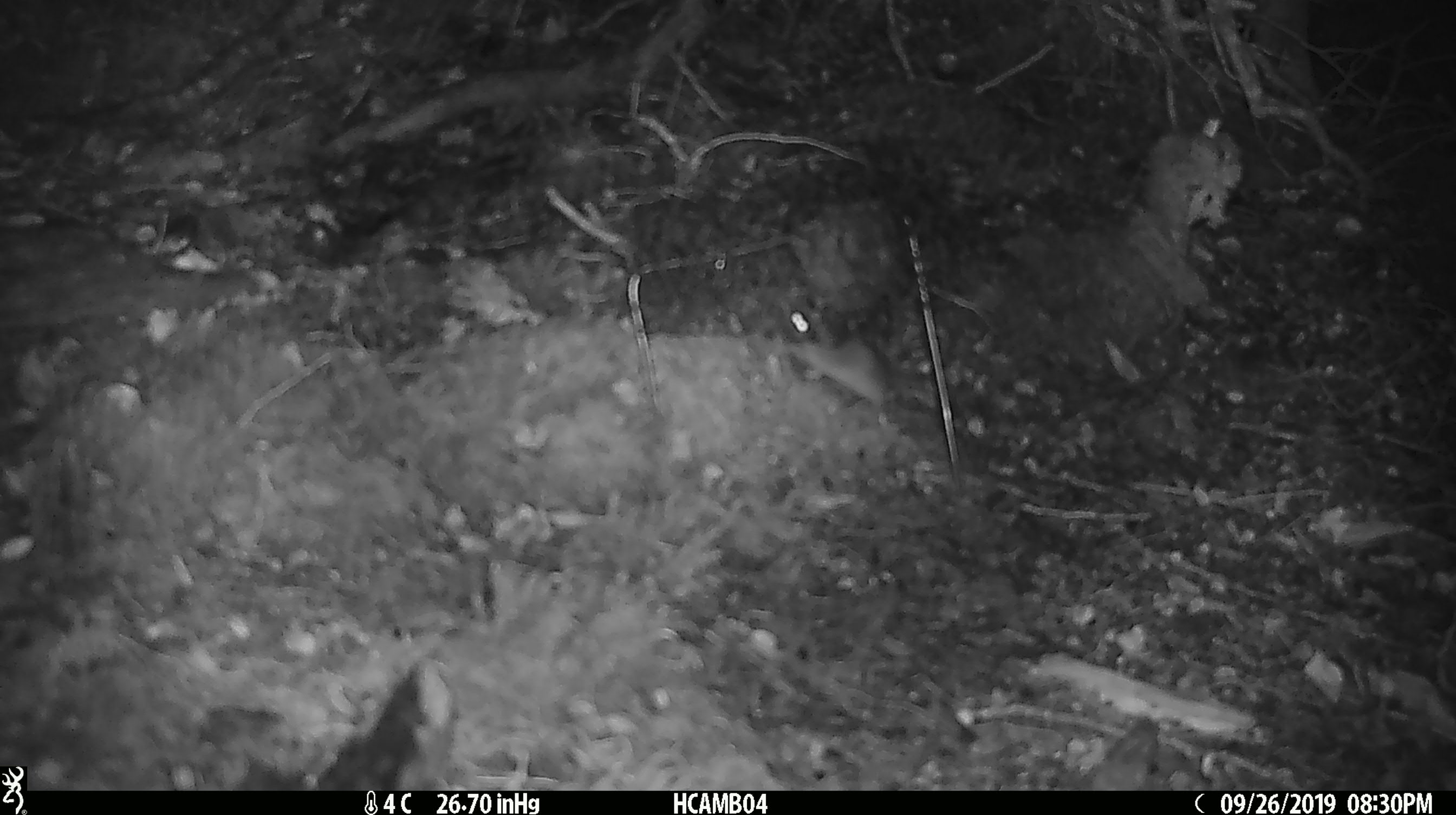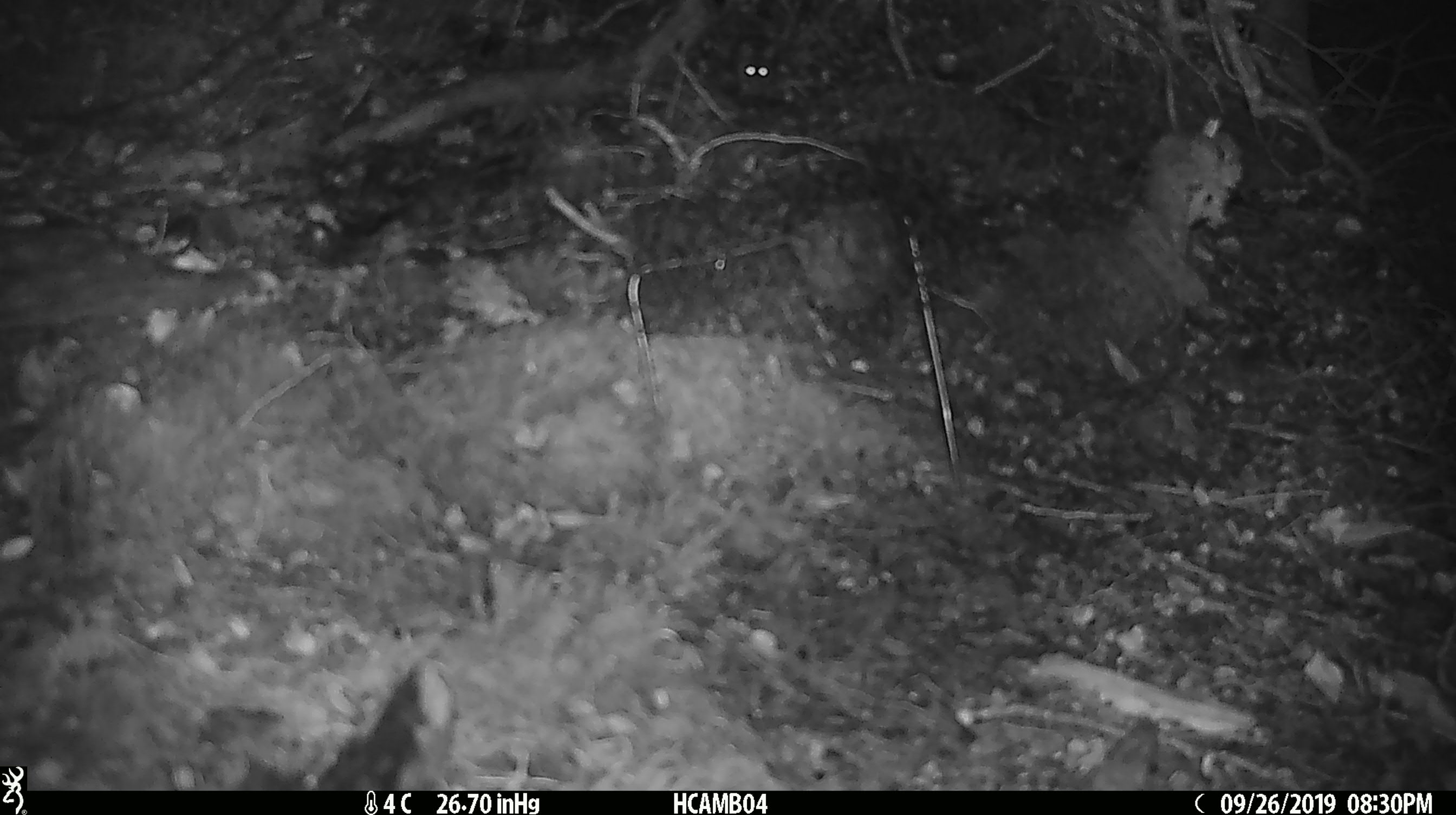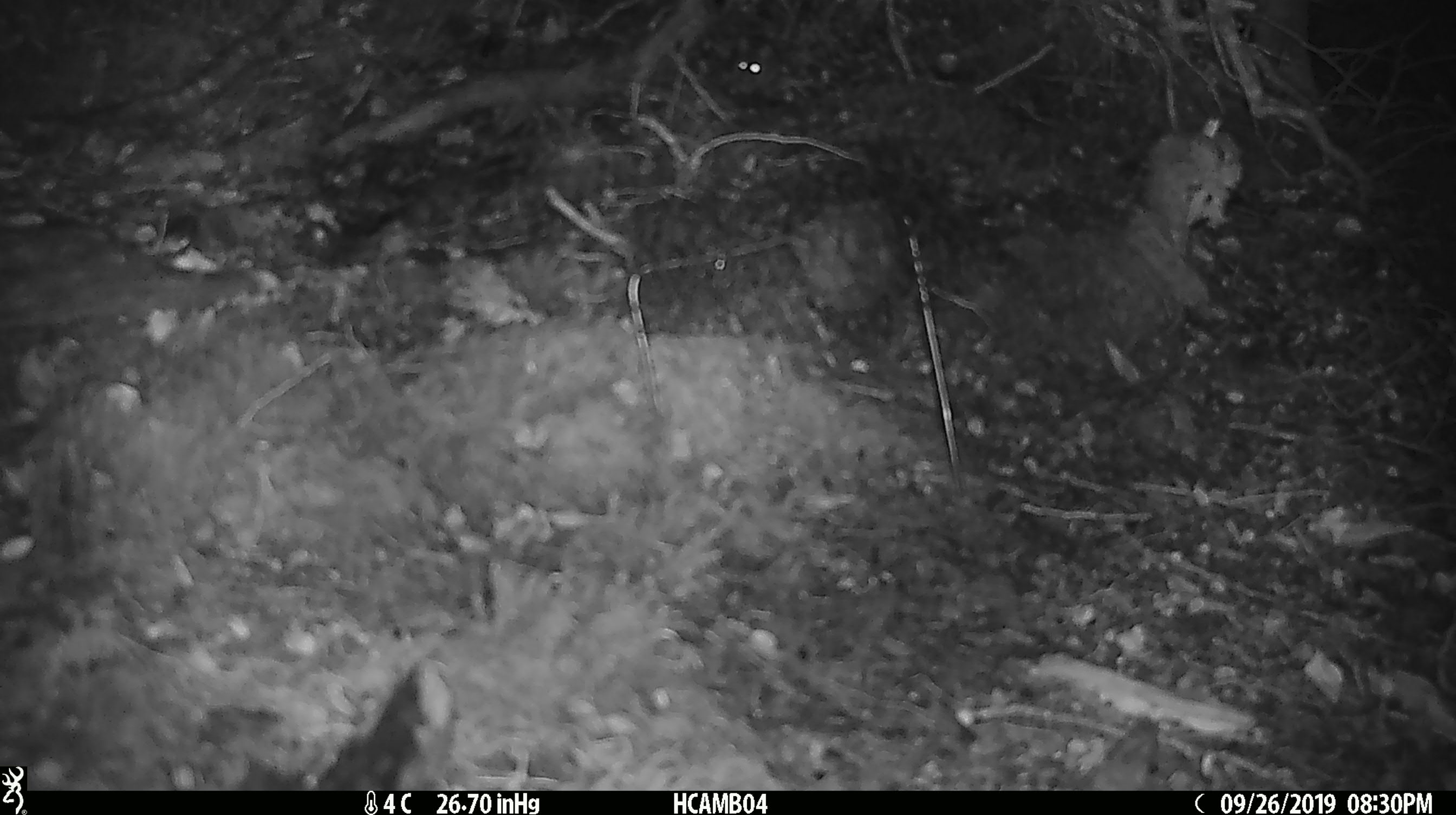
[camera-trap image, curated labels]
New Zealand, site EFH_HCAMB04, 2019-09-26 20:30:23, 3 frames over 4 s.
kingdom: Animalia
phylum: Chordata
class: Mammalia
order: Rodentia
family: Muridae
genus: Mus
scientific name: Mus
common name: mouse